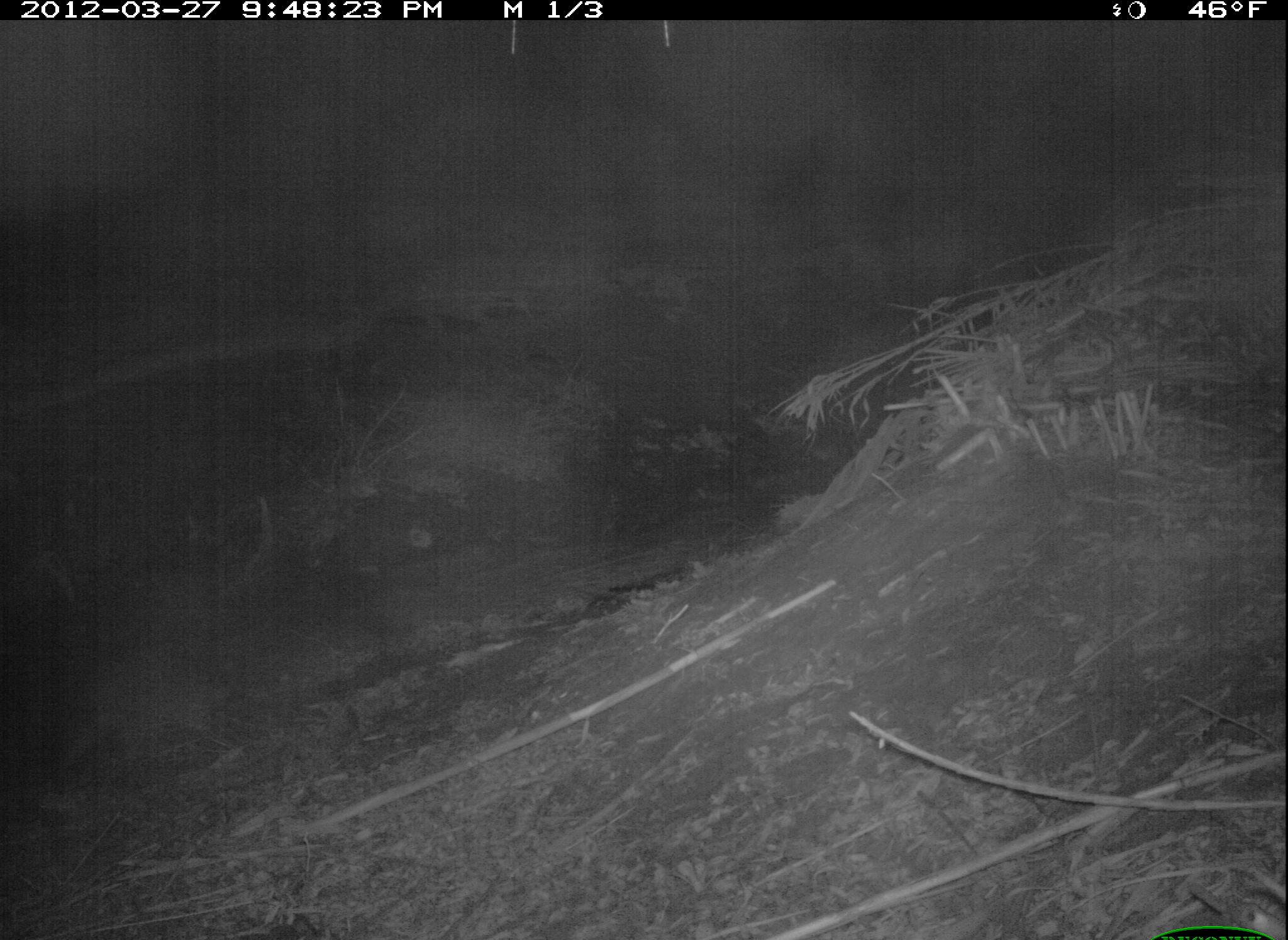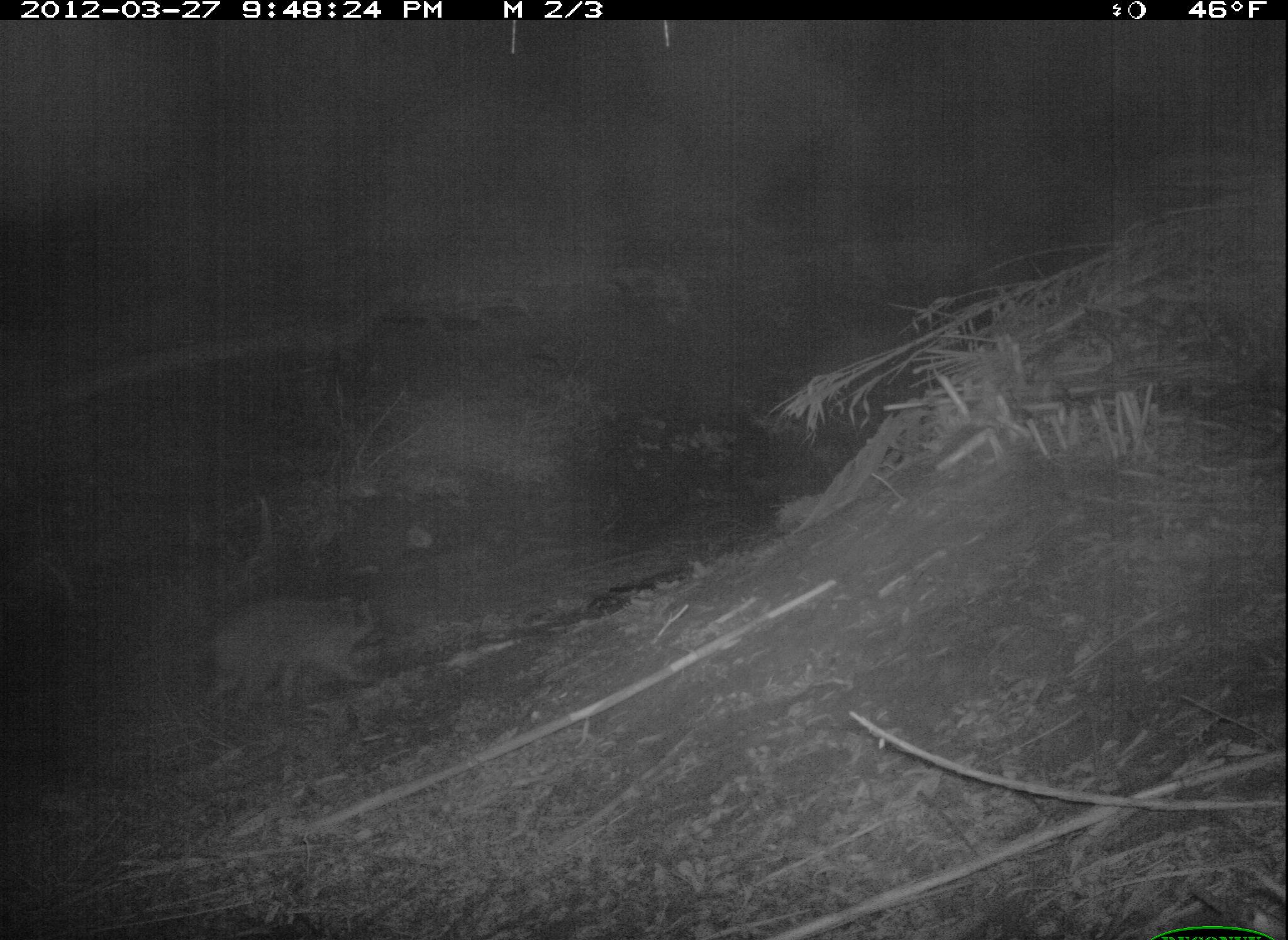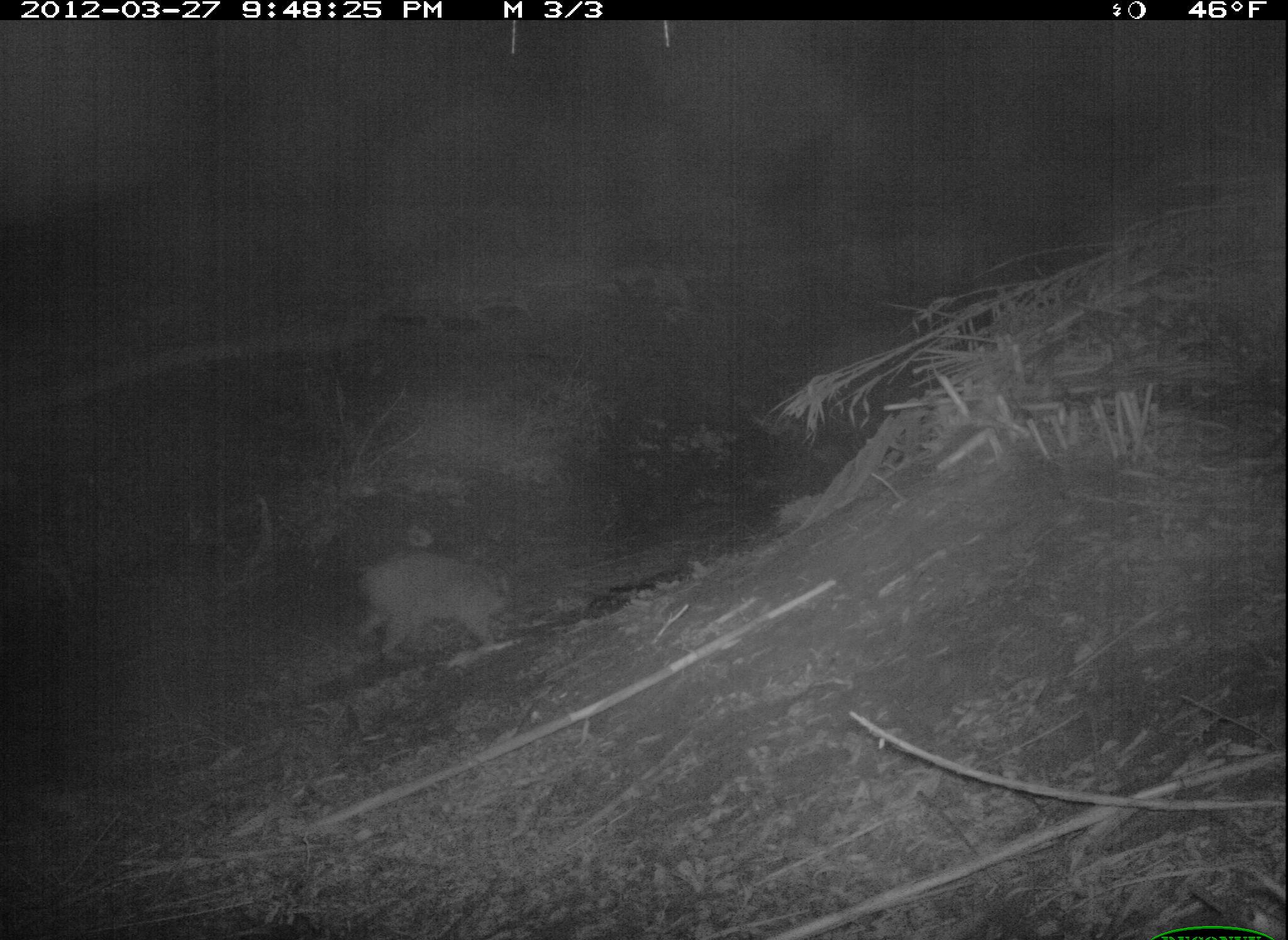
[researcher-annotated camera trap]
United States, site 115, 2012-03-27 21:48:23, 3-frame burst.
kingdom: Animalia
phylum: Chordata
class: Mammalia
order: Carnivora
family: Procyonidae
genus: Procyon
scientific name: Procyon lotor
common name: raccoon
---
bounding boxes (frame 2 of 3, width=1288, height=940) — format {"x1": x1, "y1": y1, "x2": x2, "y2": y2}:
raccoon: {"x1": 205, "y1": 592, "x2": 387, "y2": 717}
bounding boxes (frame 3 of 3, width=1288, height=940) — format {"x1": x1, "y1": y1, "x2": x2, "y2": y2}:
raccoon: {"x1": 345, "y1": 533, "x2": 530, "y2": 672}